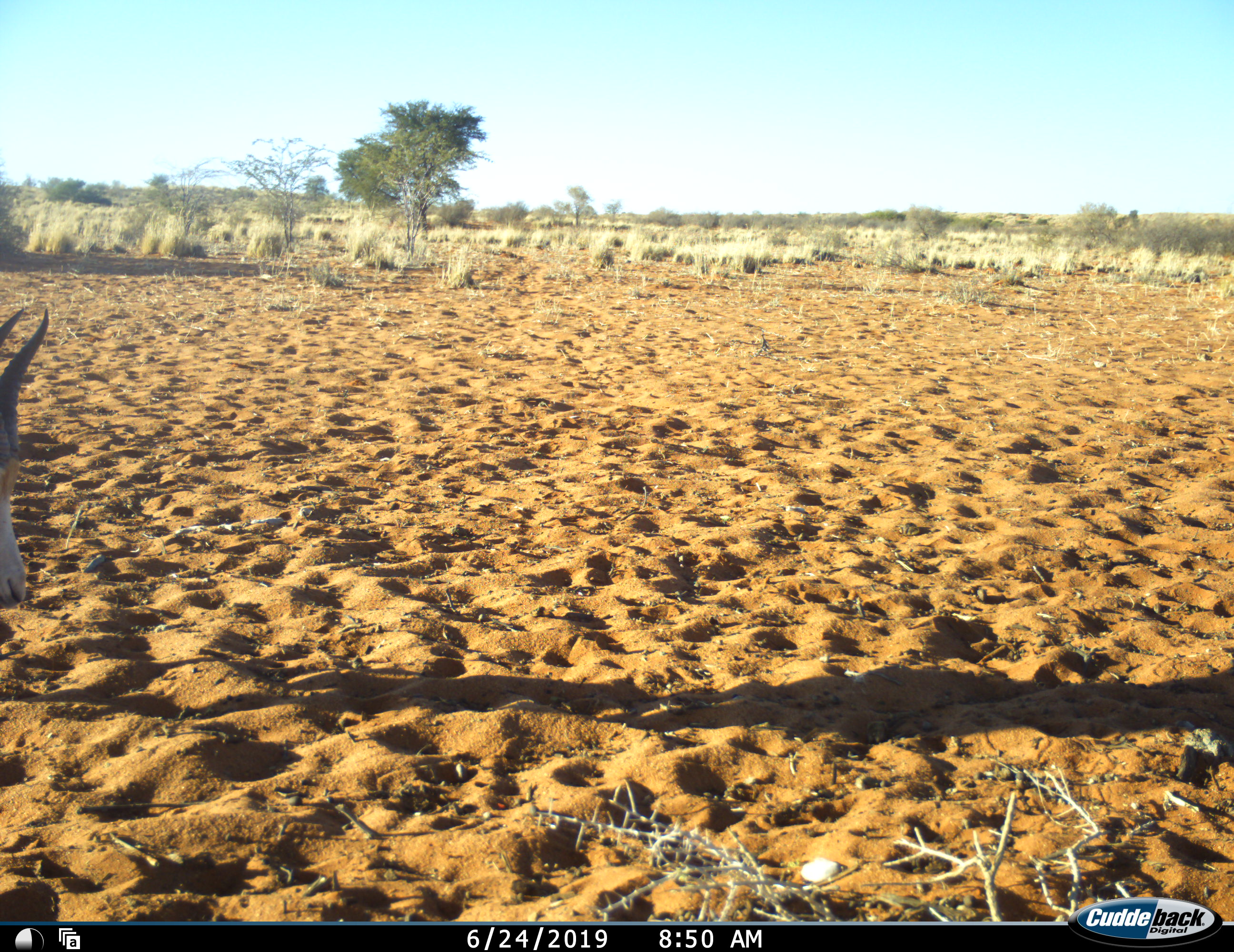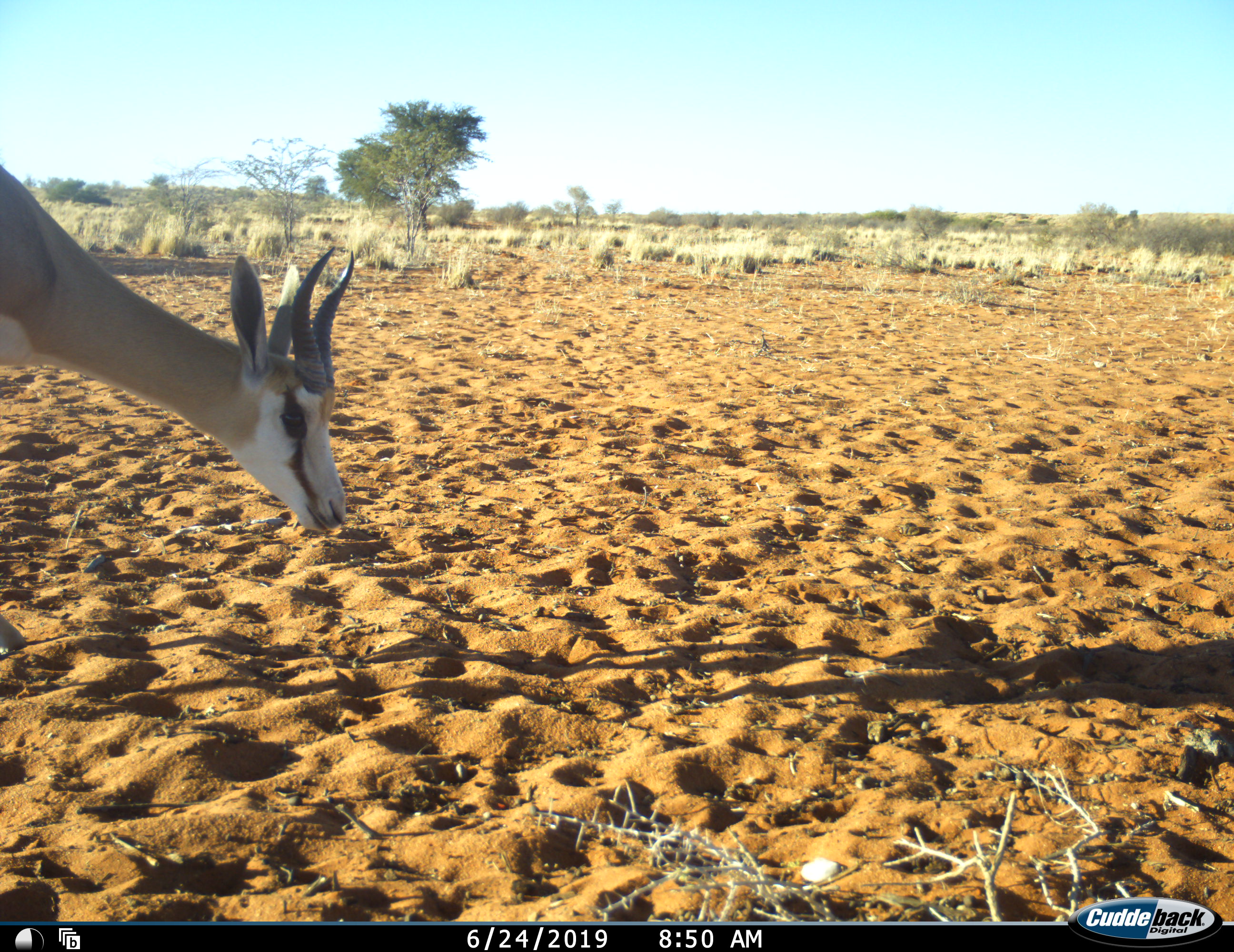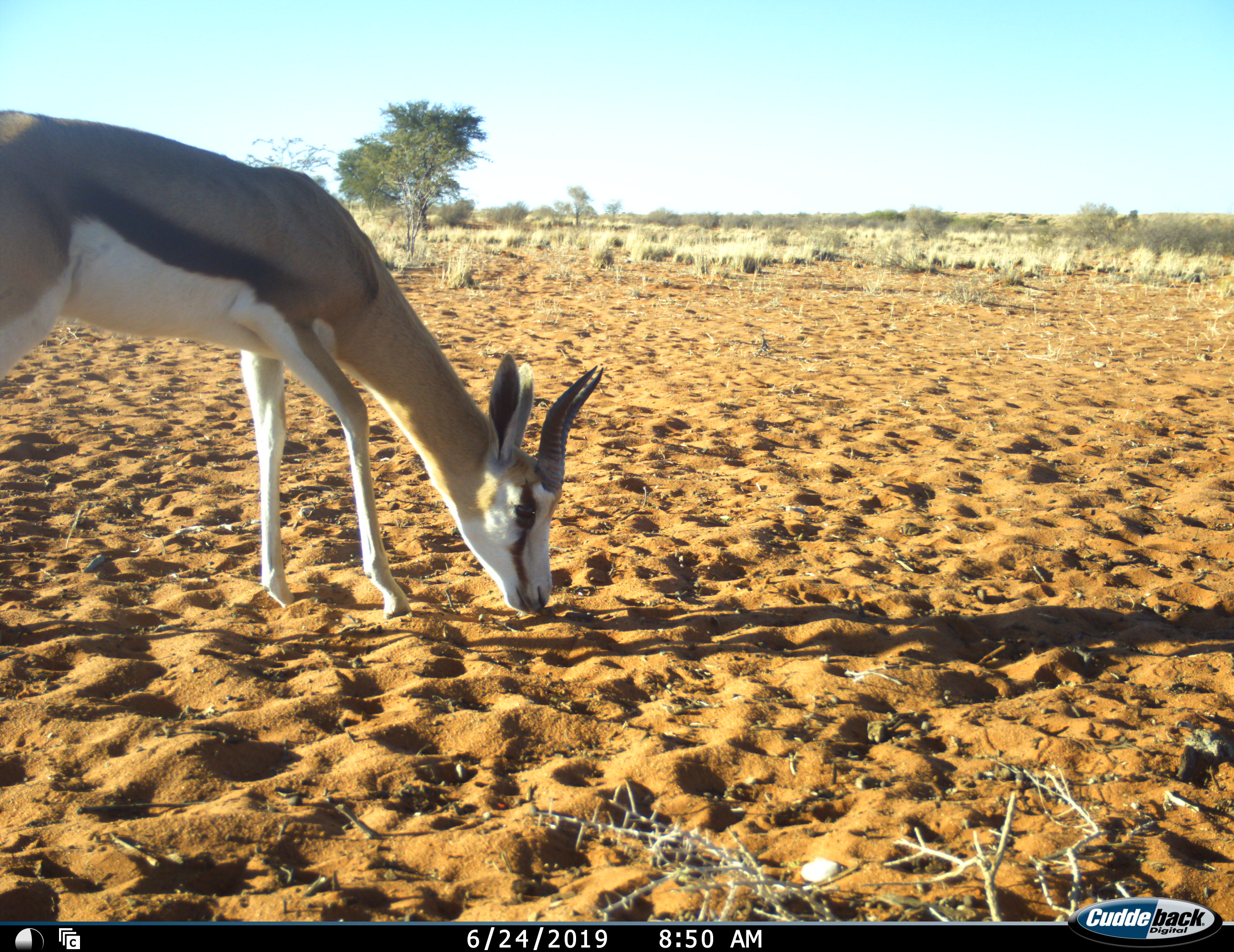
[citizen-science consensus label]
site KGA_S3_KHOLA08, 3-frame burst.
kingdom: Animalia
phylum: Chordata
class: Mammalia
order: Artiodactyla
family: Bovidae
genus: Antidorcas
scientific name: Antidorcas marsupialis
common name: springbok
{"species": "springbok (Antidorcas marsupialis)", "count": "1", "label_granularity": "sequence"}